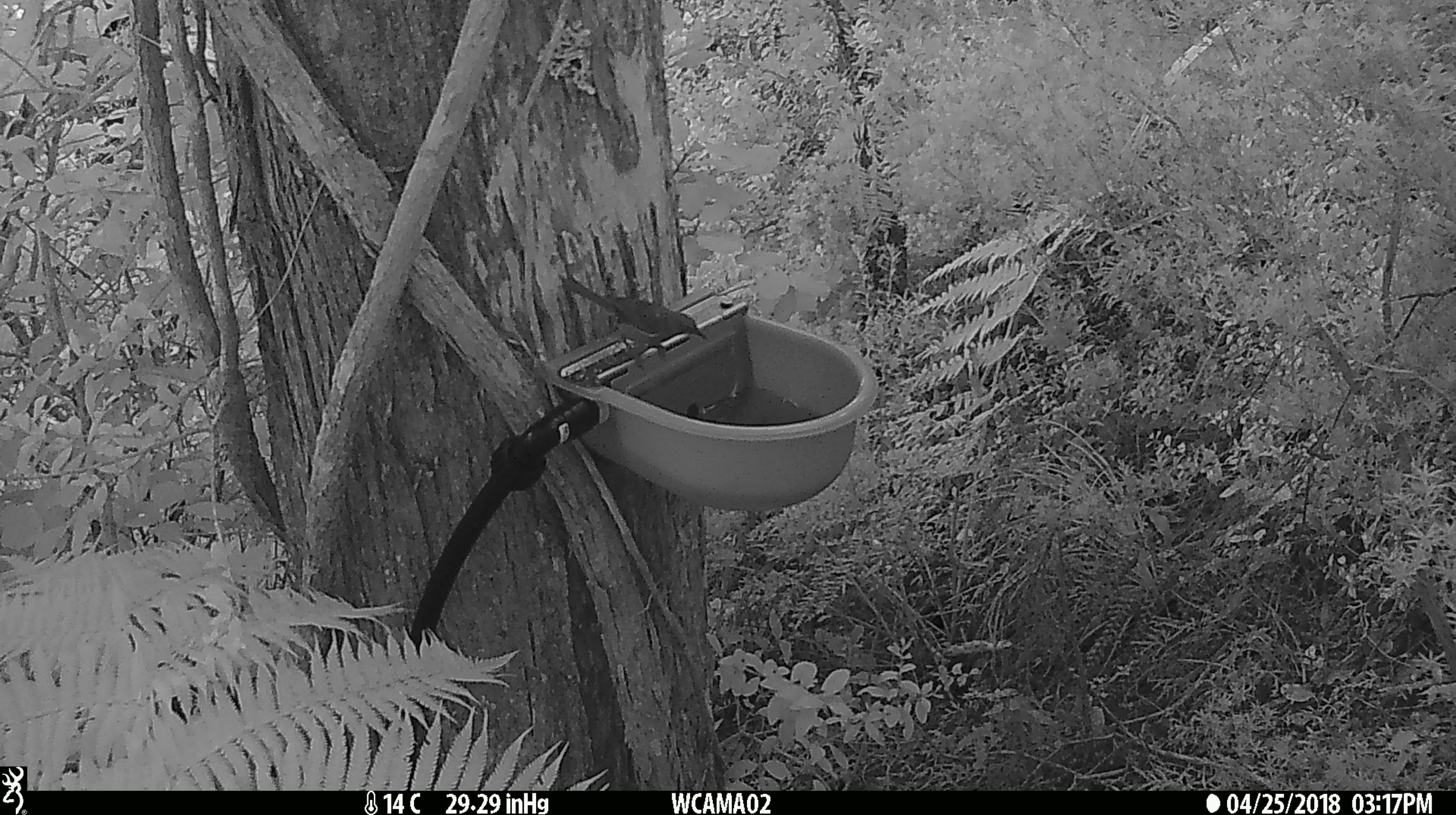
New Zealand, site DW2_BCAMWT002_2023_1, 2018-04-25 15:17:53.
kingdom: Animalia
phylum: Chordata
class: Aves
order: Passeriformes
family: Meliphagidae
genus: Anthornis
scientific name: Anthornis melanura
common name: new zealand bellbird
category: bellbird